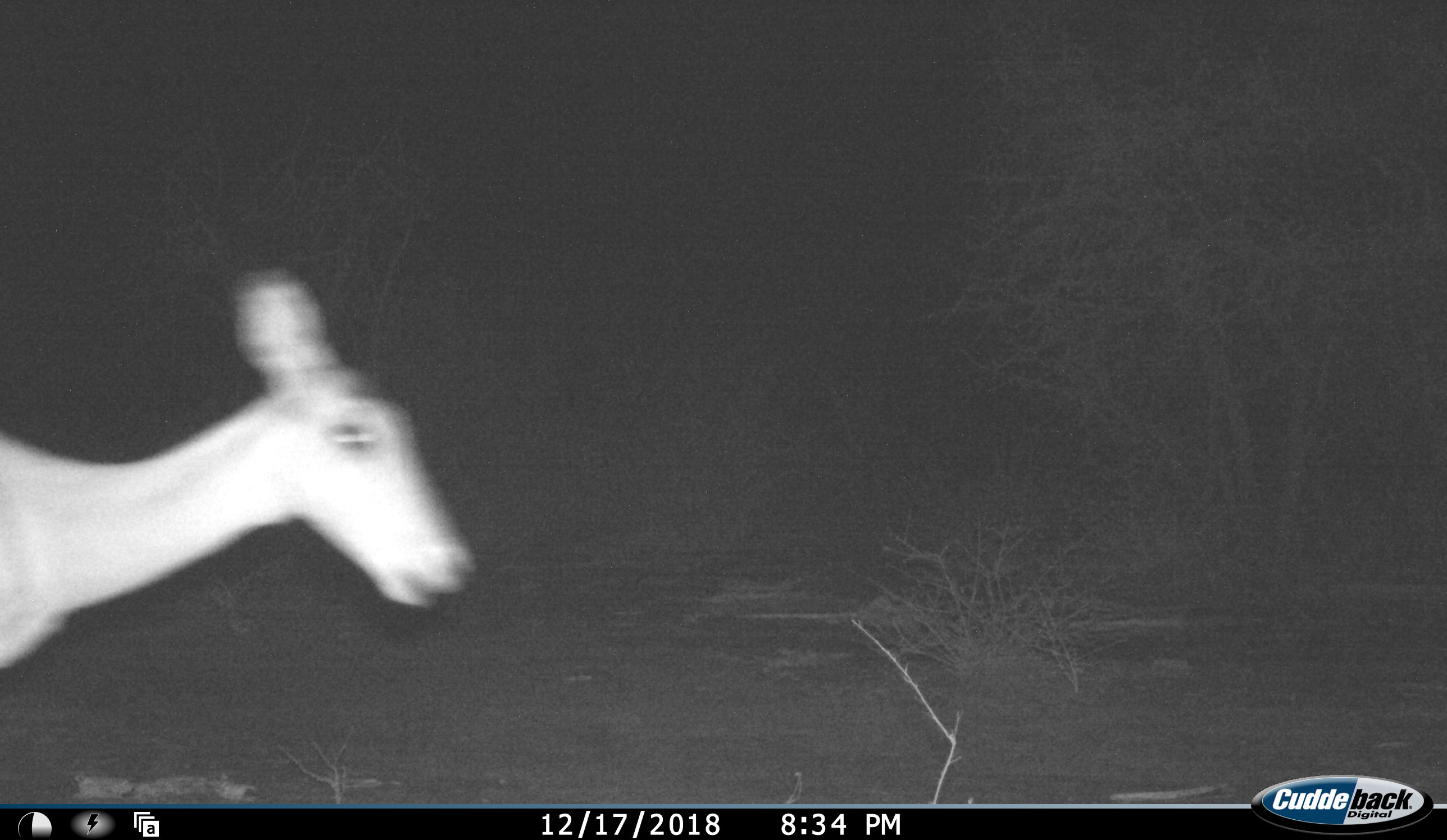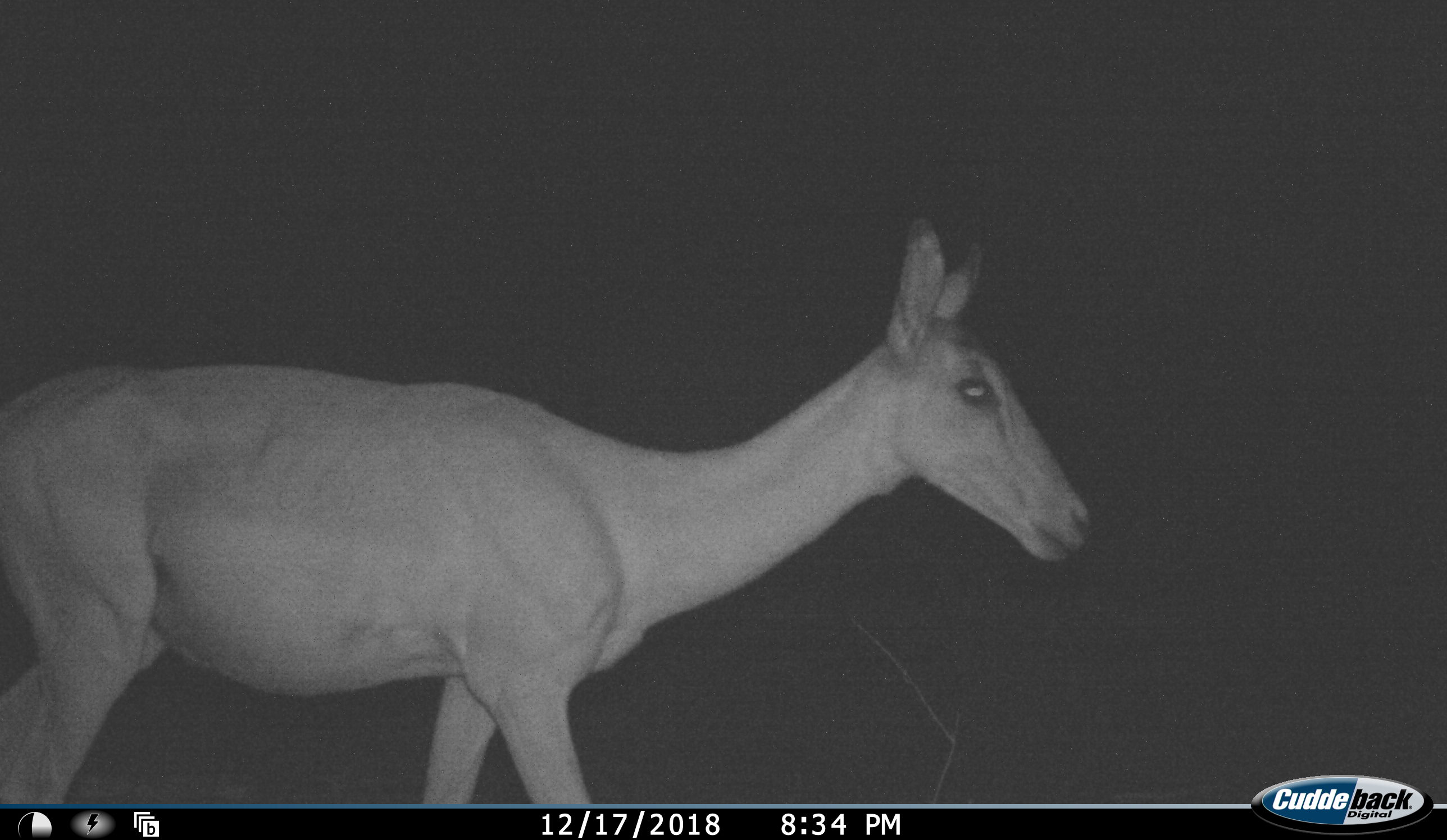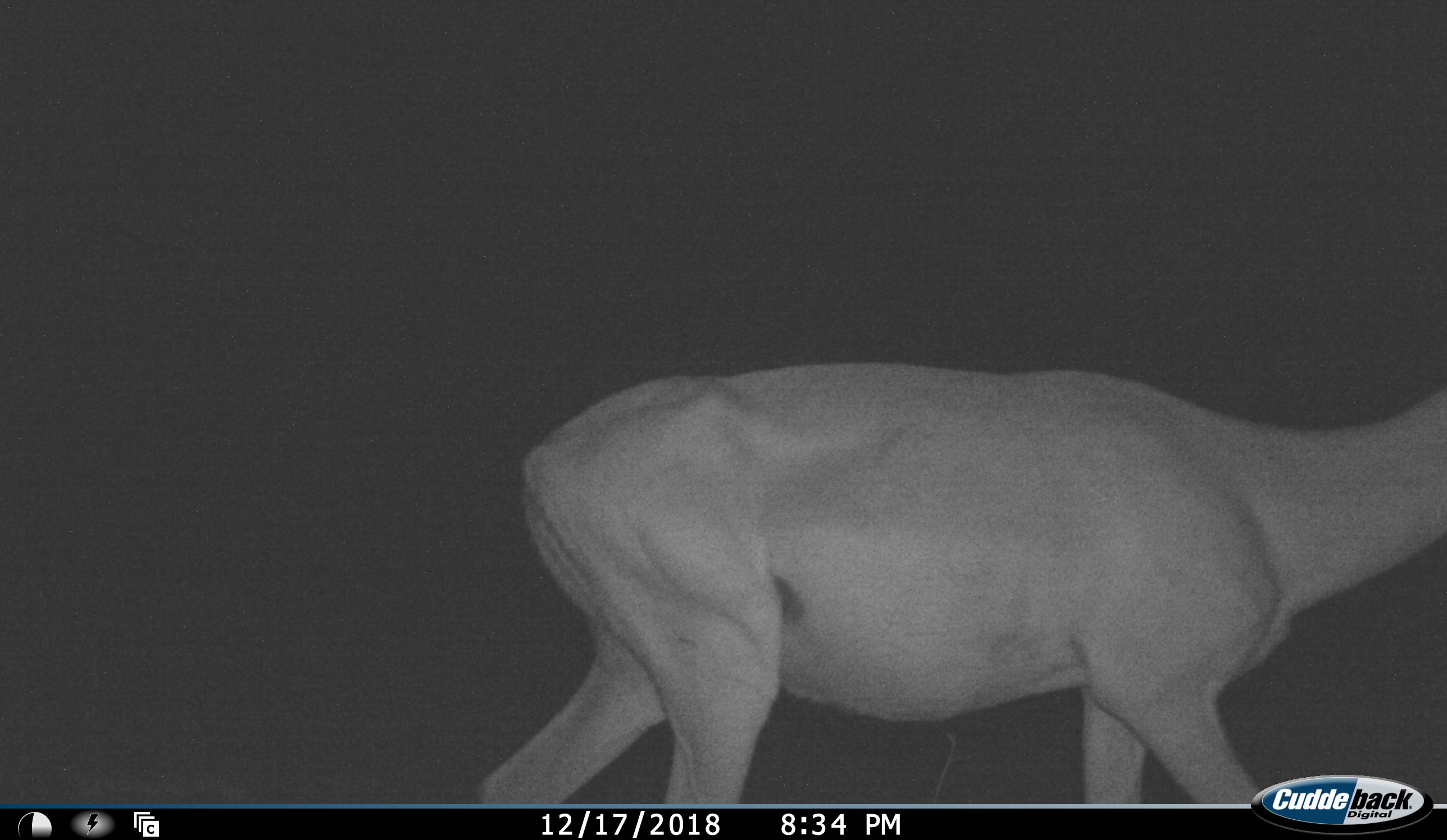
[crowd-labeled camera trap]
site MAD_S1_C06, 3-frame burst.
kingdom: Animalia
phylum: Chordata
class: Mammalia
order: Artiodactyla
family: Bovidae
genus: Aepyceros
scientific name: Aepyceros melampus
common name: impala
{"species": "impala (Aepyceros melampus)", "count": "1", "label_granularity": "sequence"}